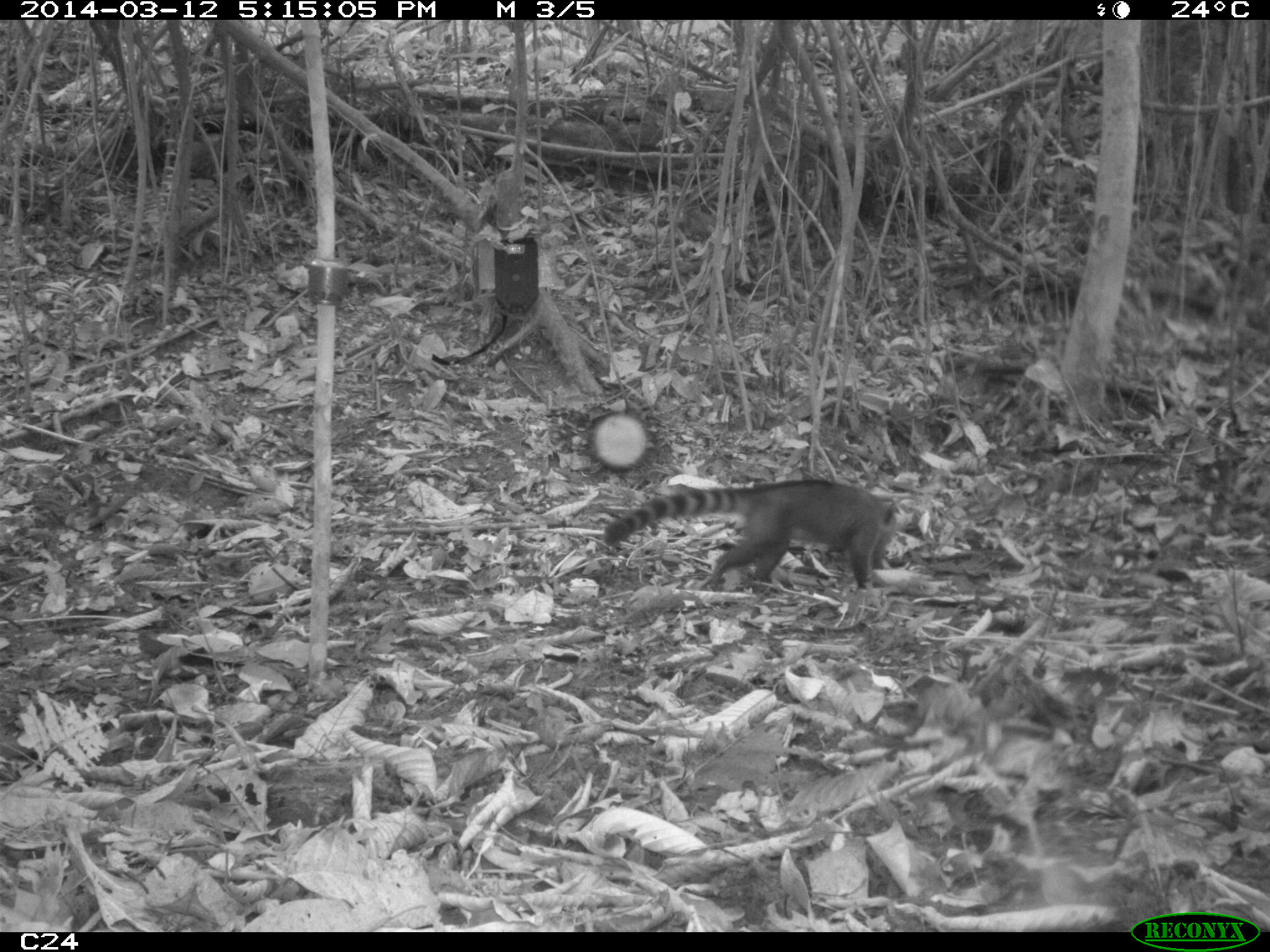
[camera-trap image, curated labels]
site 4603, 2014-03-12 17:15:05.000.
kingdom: Animalia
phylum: Chordata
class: Mammalia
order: Carnivora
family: Procyonidae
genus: Nasua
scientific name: Nasua nasua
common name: south american coati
Nasua nasua (south american coati), count 4.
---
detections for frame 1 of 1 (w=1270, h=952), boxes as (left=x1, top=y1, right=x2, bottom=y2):
nasua nasua: (left=602, top=478, right=901, bottom=591)